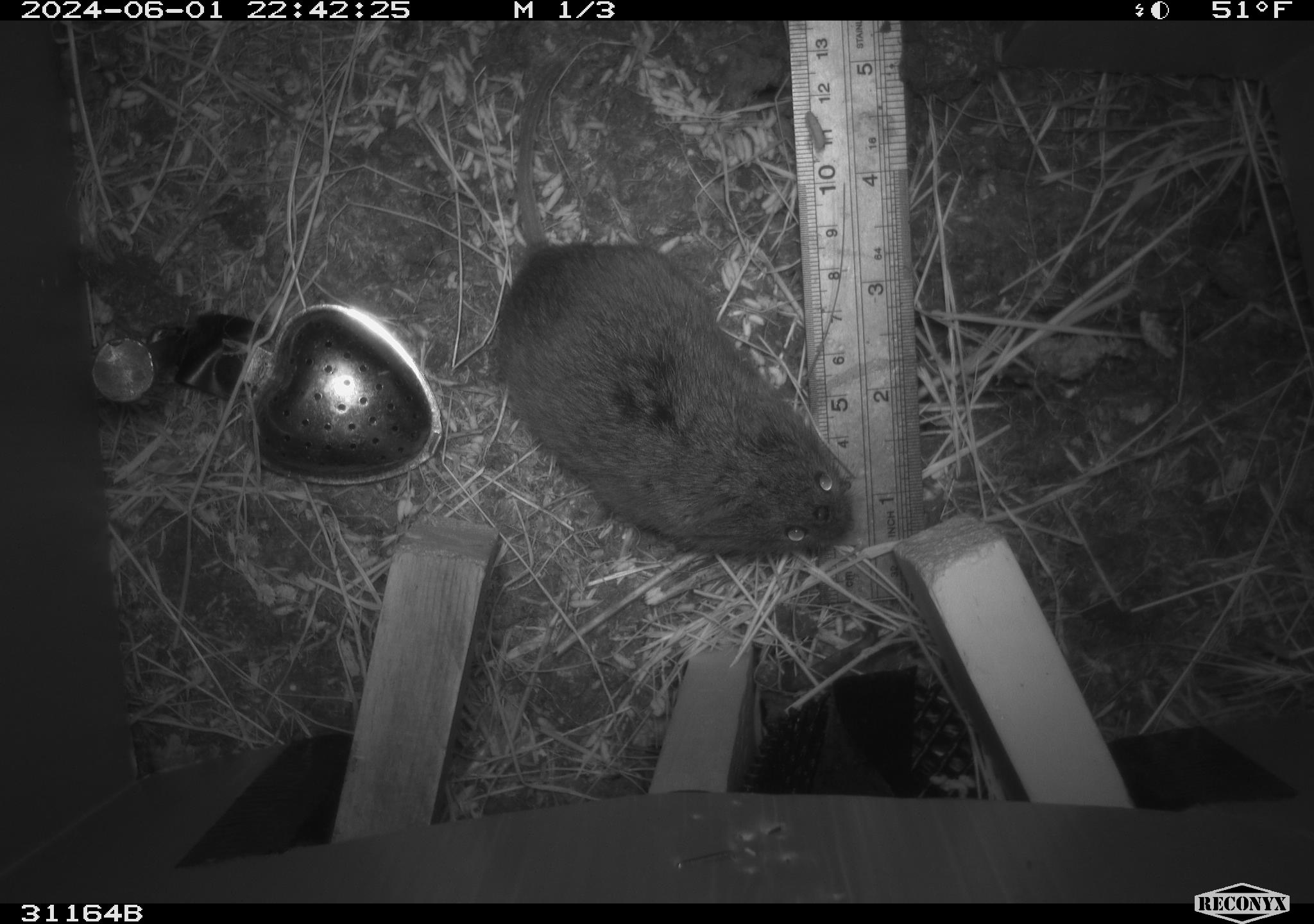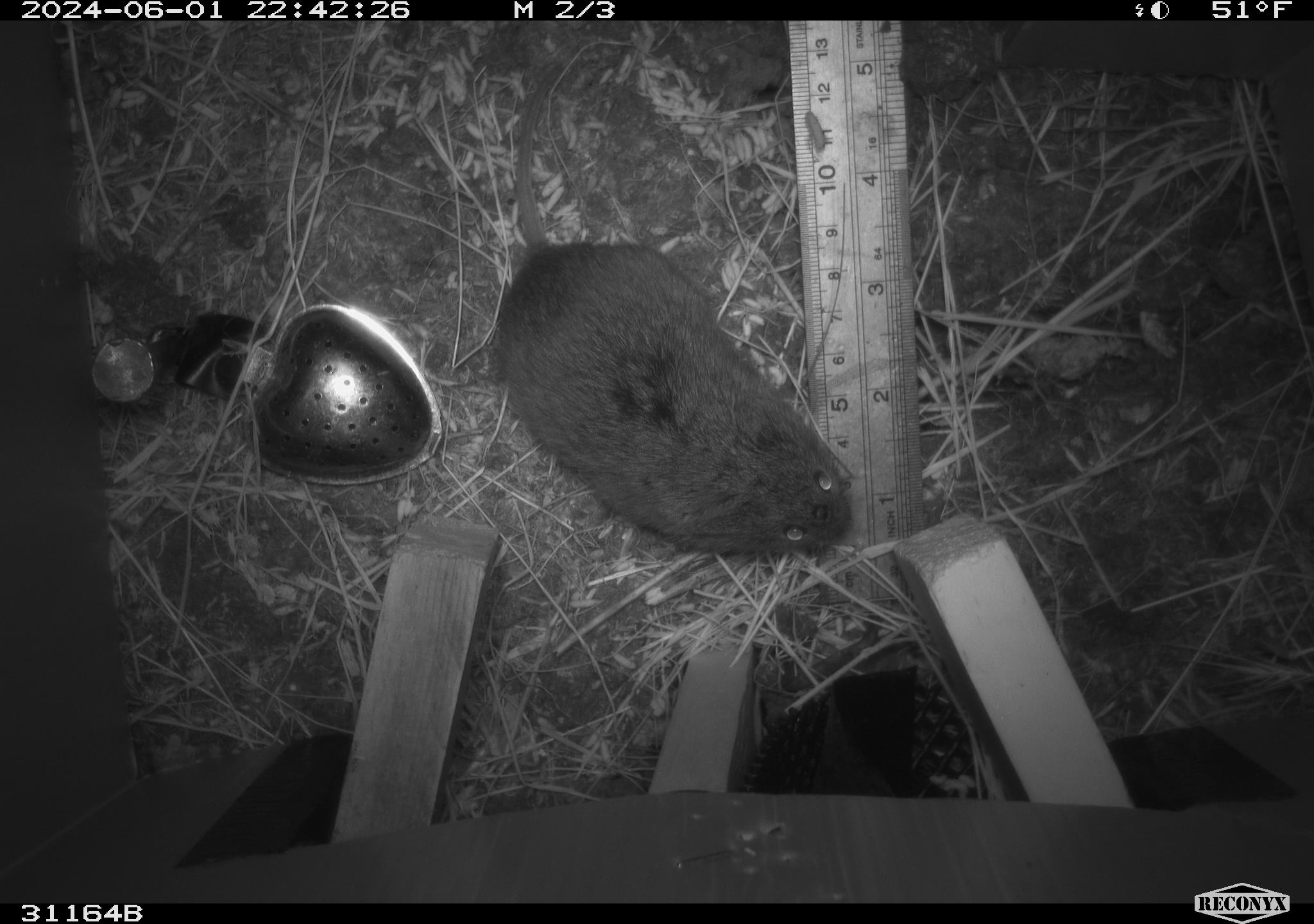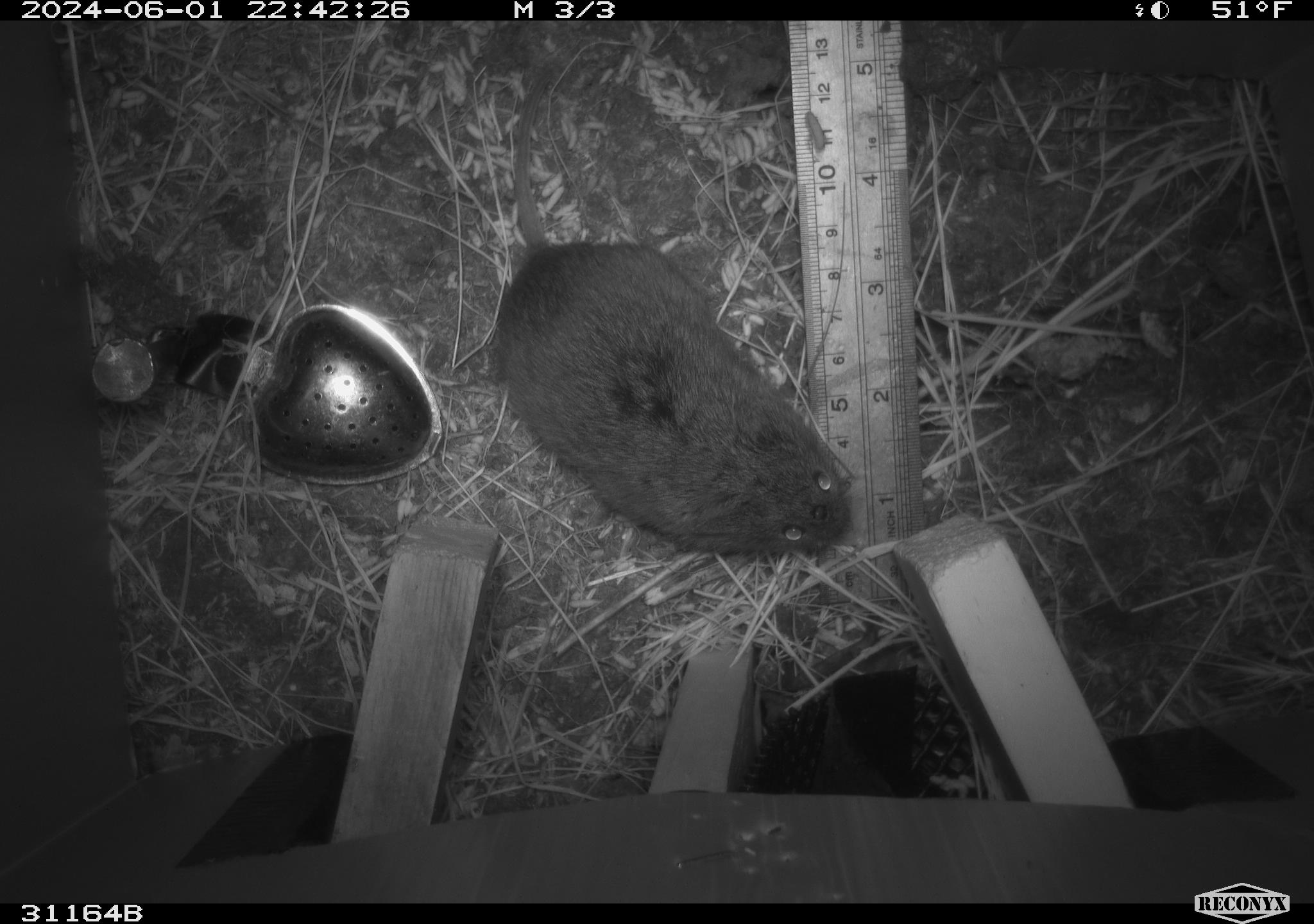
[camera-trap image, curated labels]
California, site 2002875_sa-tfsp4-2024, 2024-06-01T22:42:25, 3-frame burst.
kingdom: Animalia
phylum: Chordata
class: Mammalia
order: Rodentia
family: Cricetidae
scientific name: Arvicolinae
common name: voles, lemmings, and muskrats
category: arvicolinae subfamily